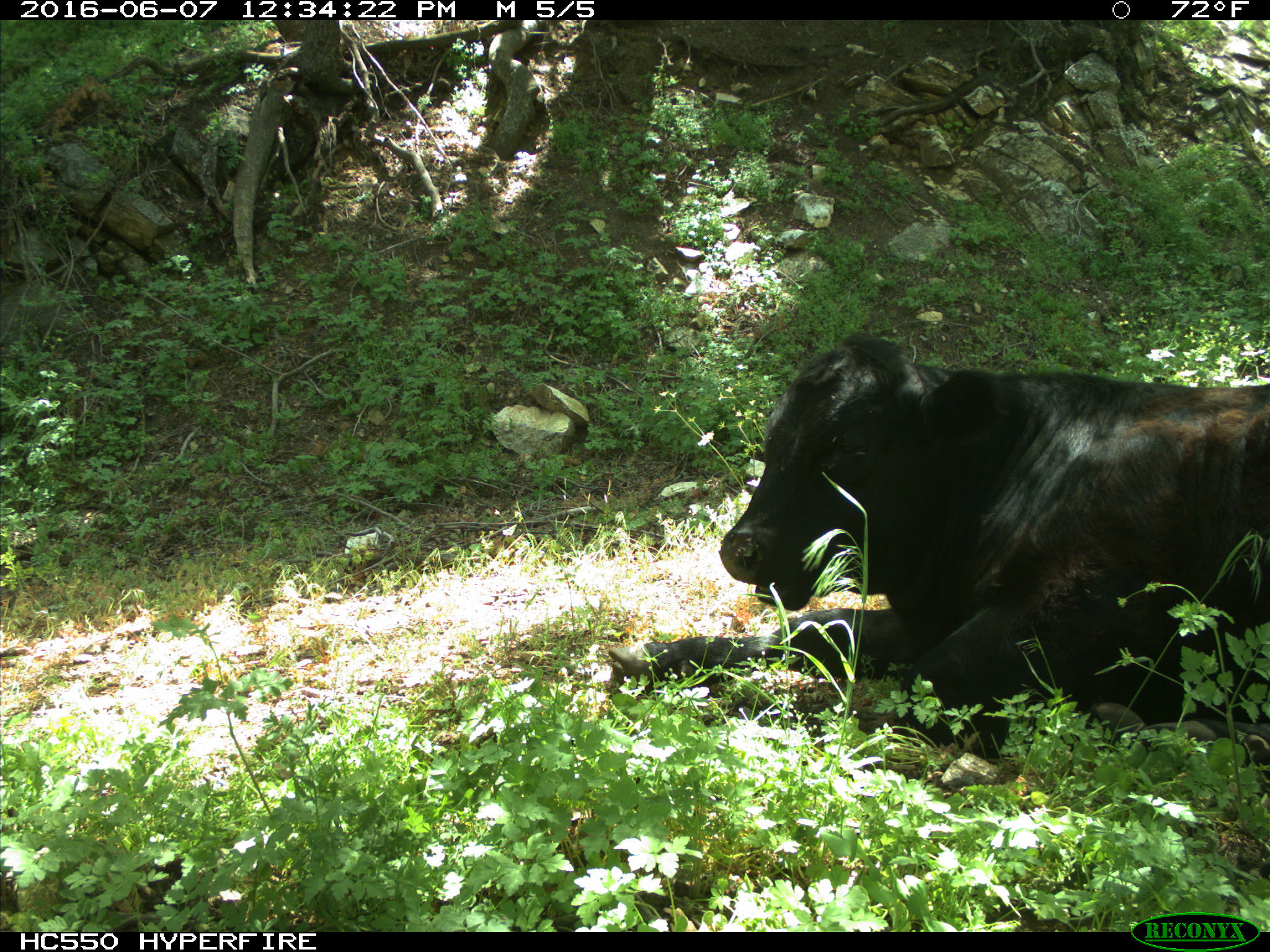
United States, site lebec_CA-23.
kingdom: Animalia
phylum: Chordata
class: Mammalia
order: Artiodactyla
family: Bovidae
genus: Bos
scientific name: Bos taurus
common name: domestic cow